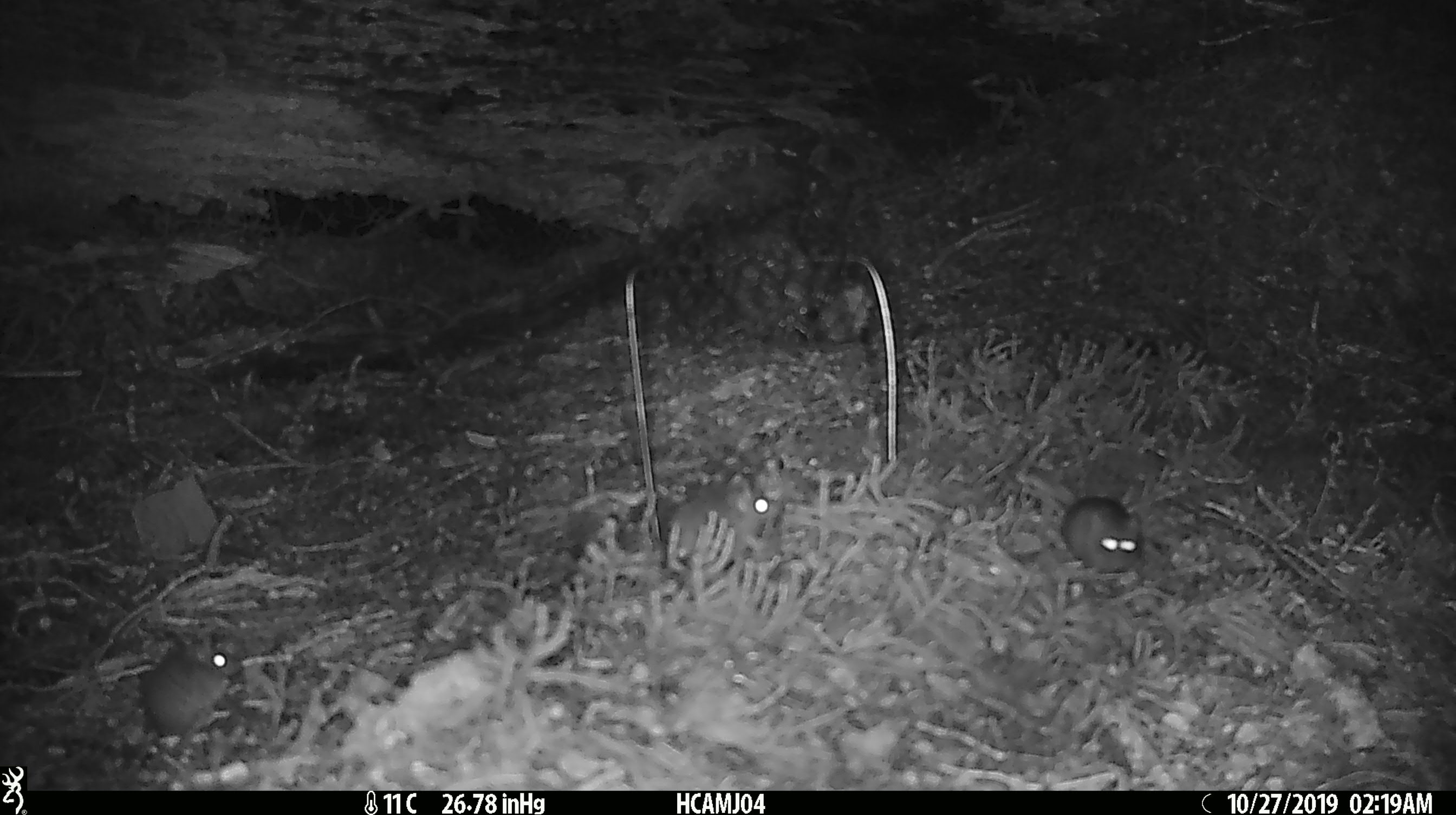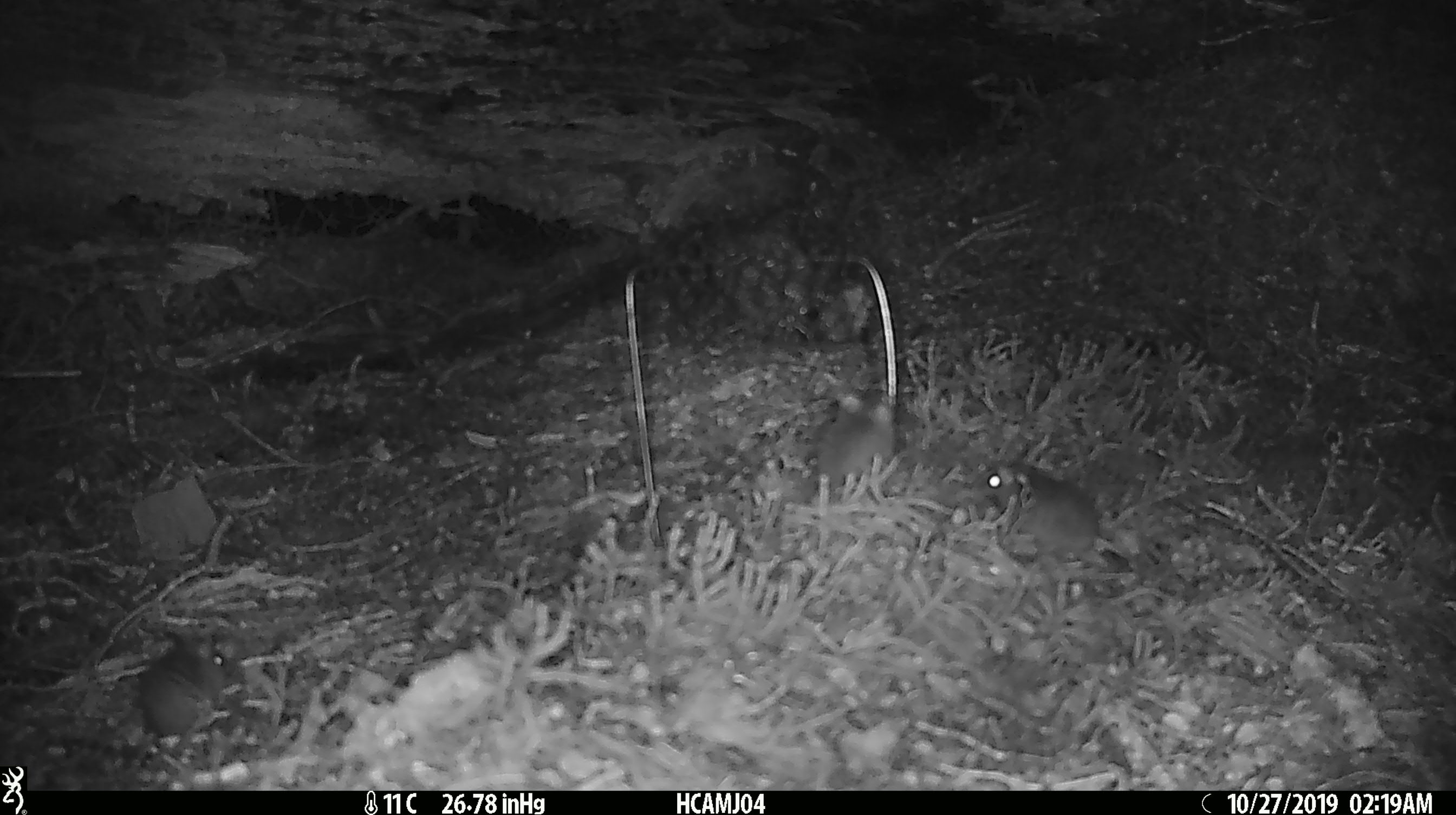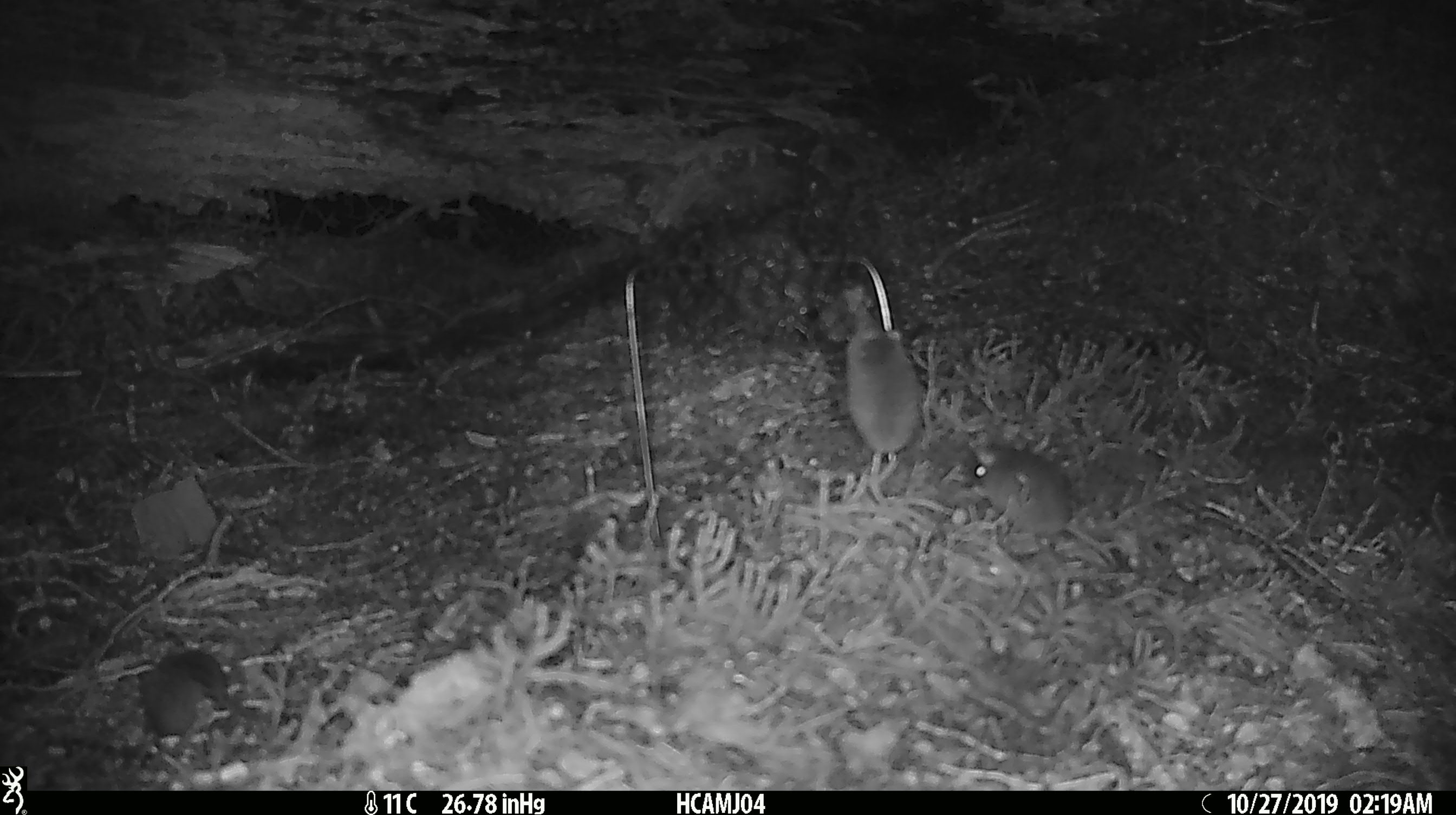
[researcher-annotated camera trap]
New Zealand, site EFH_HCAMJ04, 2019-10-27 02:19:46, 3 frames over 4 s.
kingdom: Animalia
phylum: Chordata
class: Mammalia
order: Rodentia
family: Muridae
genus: Mus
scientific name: Mus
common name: mouse